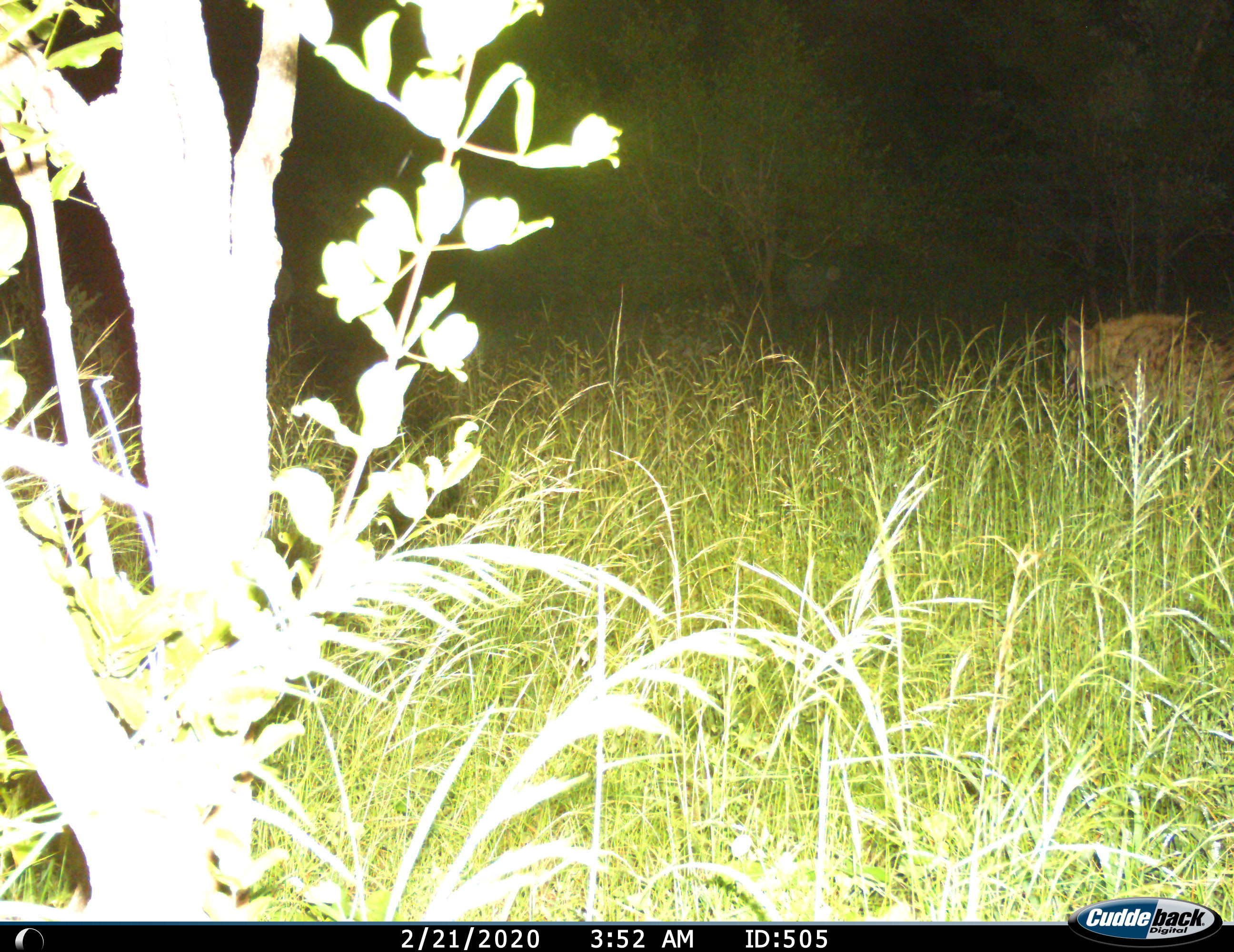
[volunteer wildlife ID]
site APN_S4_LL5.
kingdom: Animalia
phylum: Chordata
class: Mammalia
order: Carnivora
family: Hyaenidae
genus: Crocuta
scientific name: Crocuta crocuta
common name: spotted hyena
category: hyenaspotted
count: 1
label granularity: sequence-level